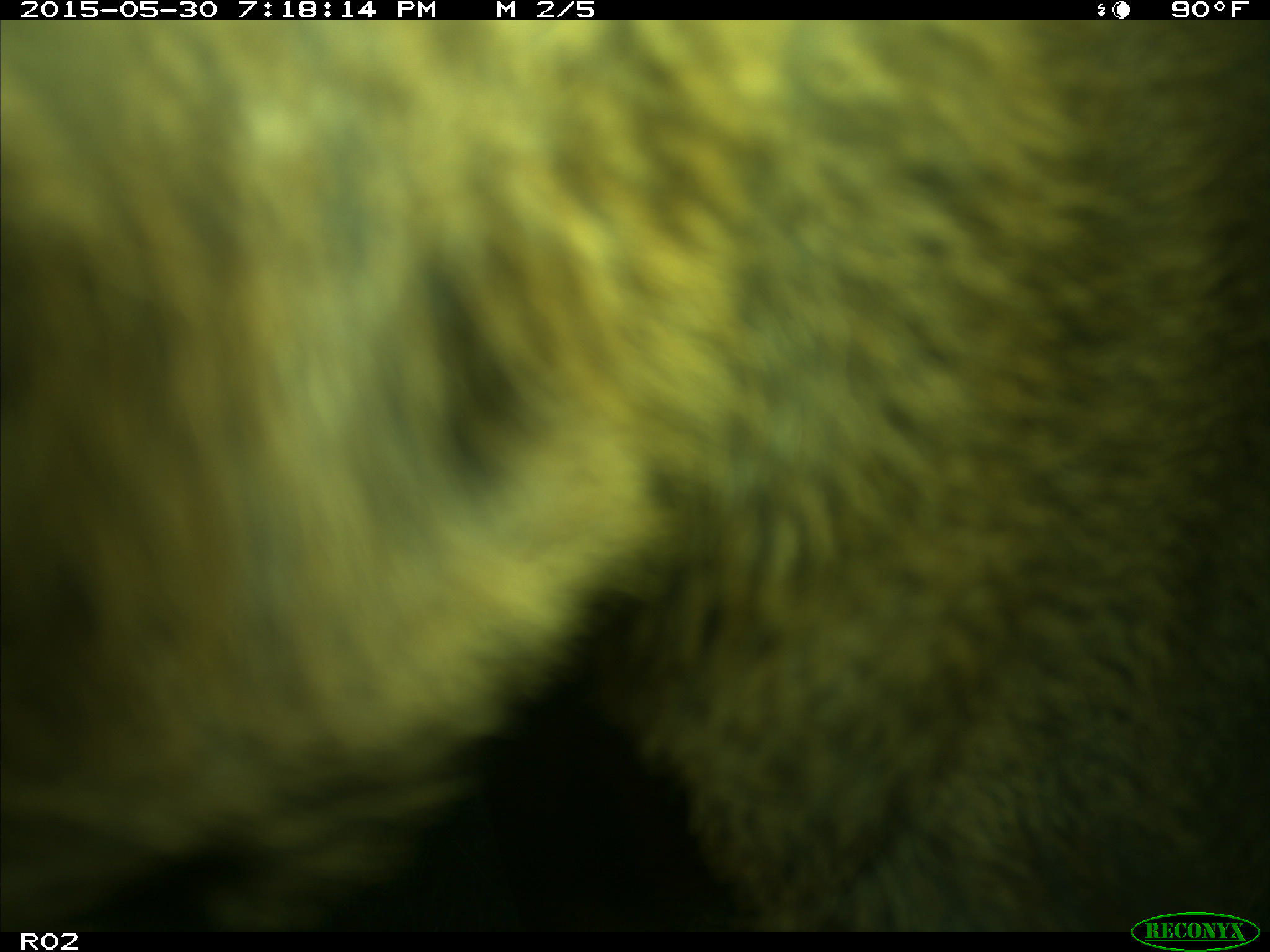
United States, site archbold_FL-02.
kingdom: Animalia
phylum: Chordata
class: Mammalia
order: Artiodactyla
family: Bovidae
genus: Bos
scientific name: Bos taurus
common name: domestic cow